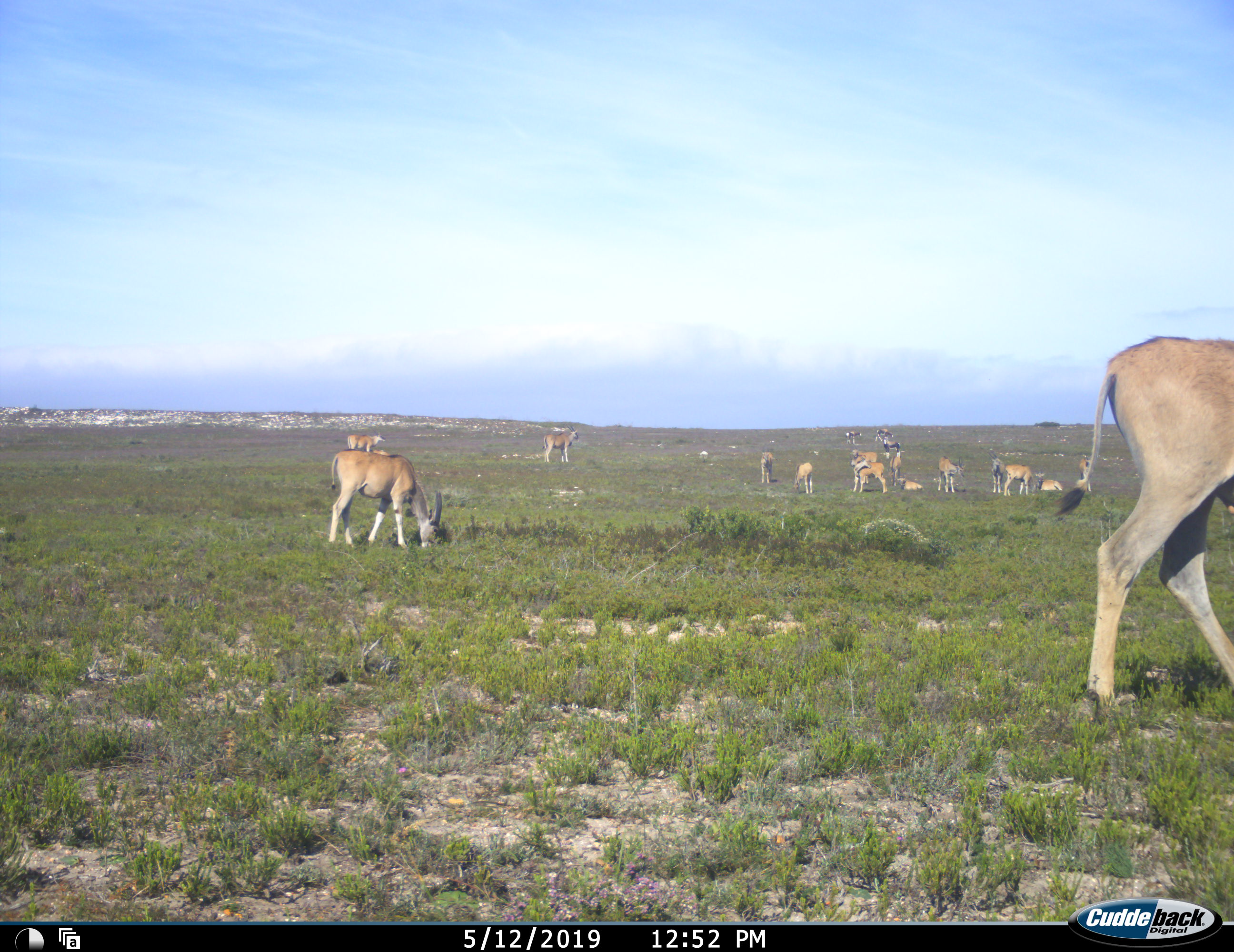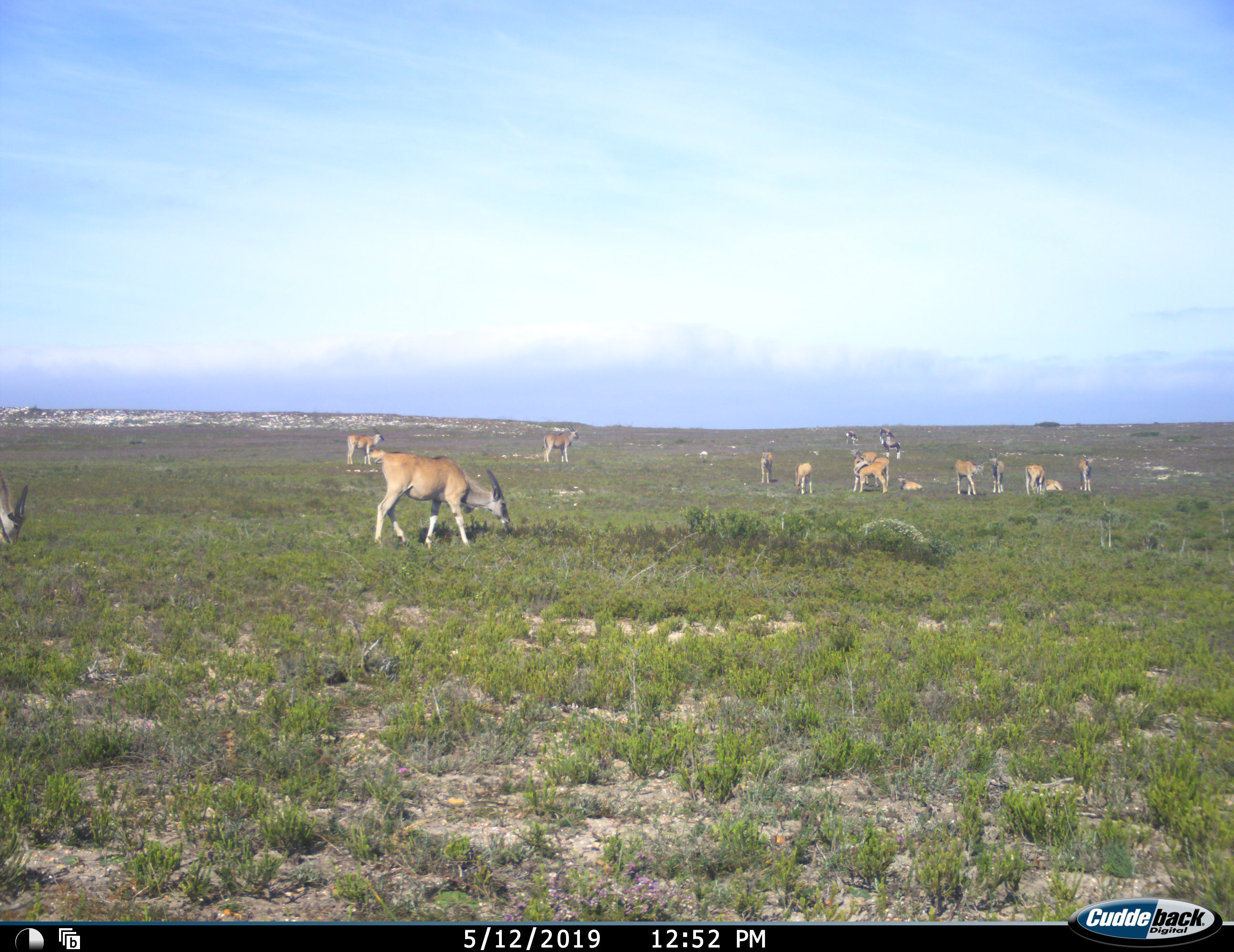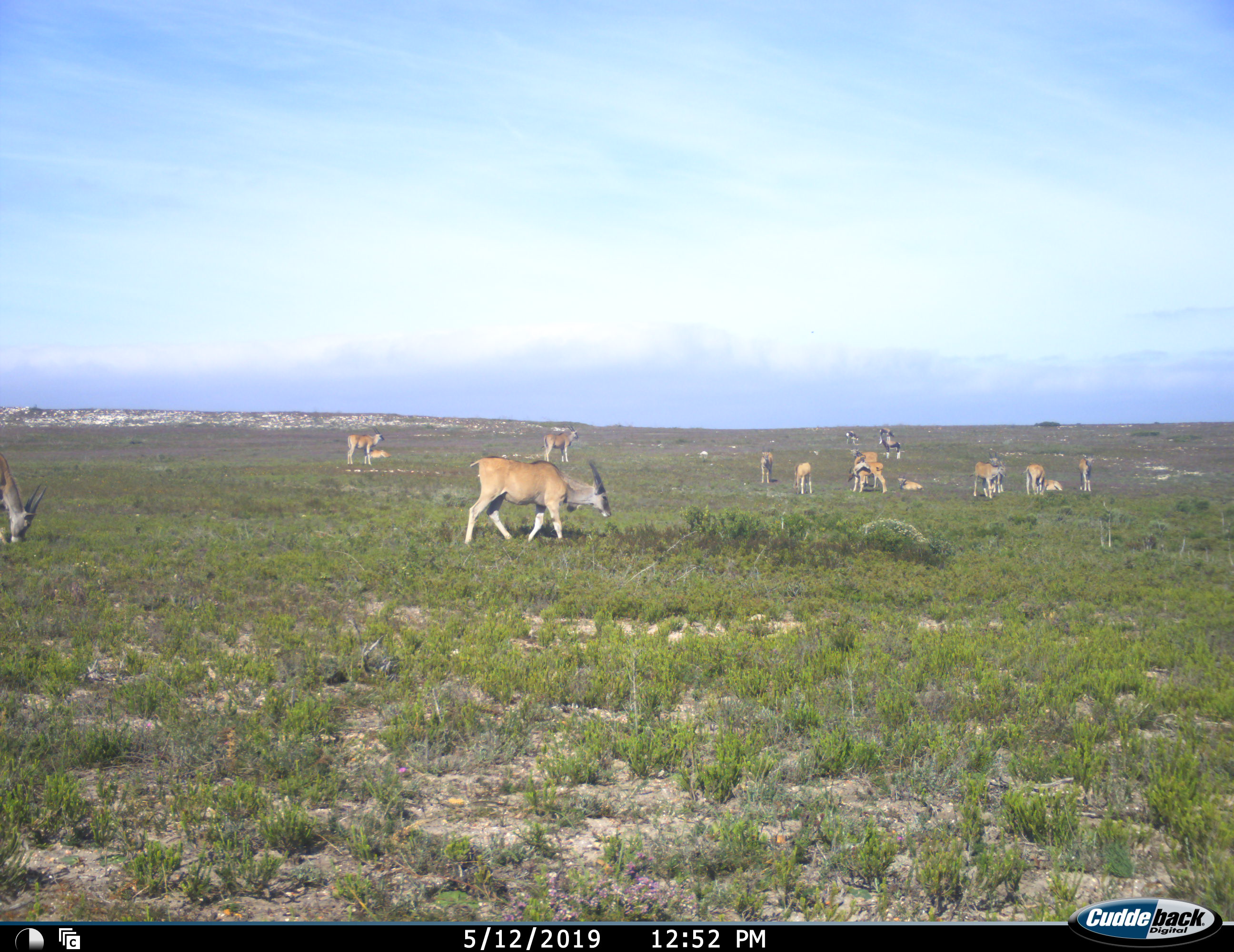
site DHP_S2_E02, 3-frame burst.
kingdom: Animalia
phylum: Chordata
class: Mammalia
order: Artiodactyla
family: Bovidae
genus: Tragelaphus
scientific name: Tragelaphus oryx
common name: eland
Eland (Tragelaphus oryx), count 11-50. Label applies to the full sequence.